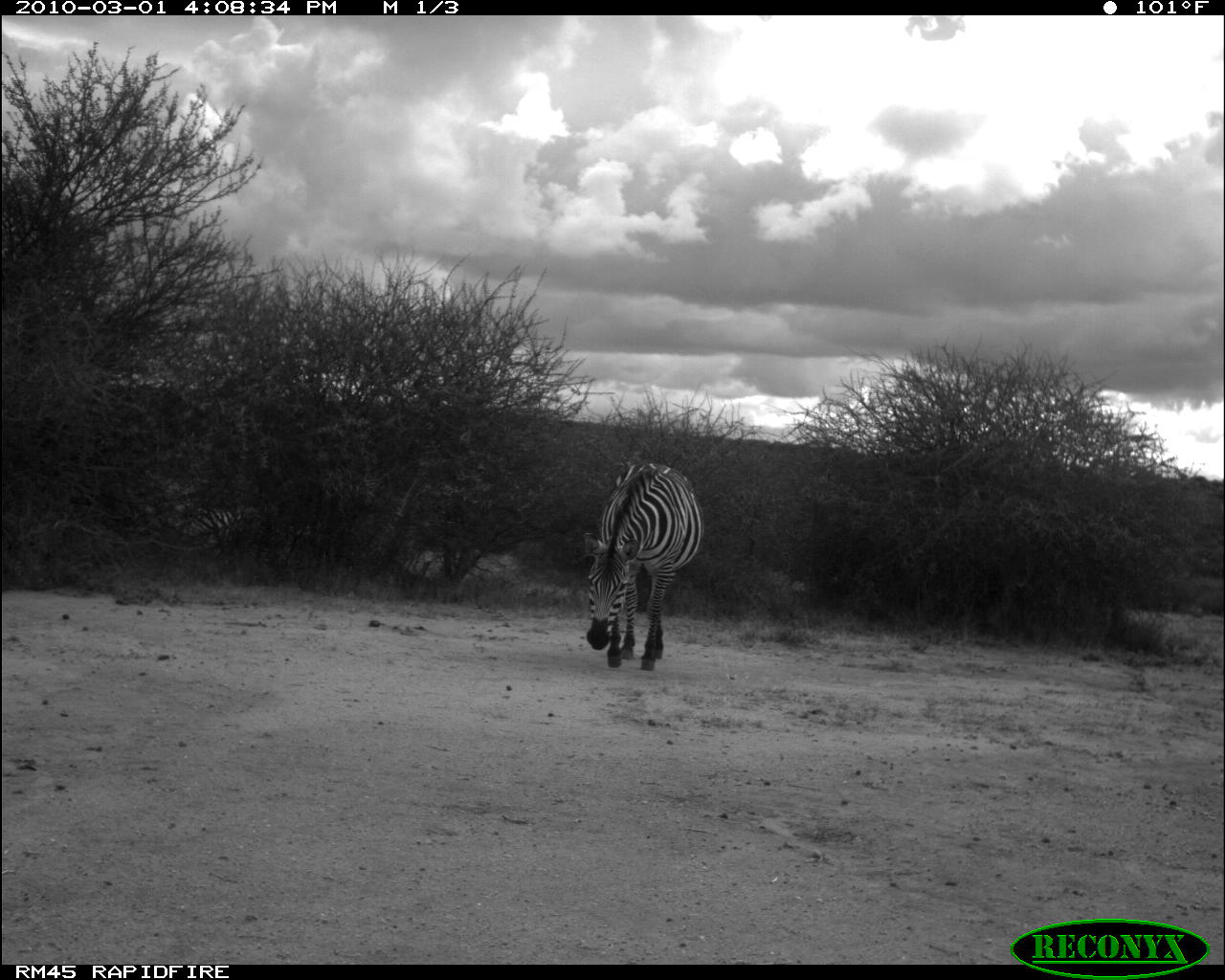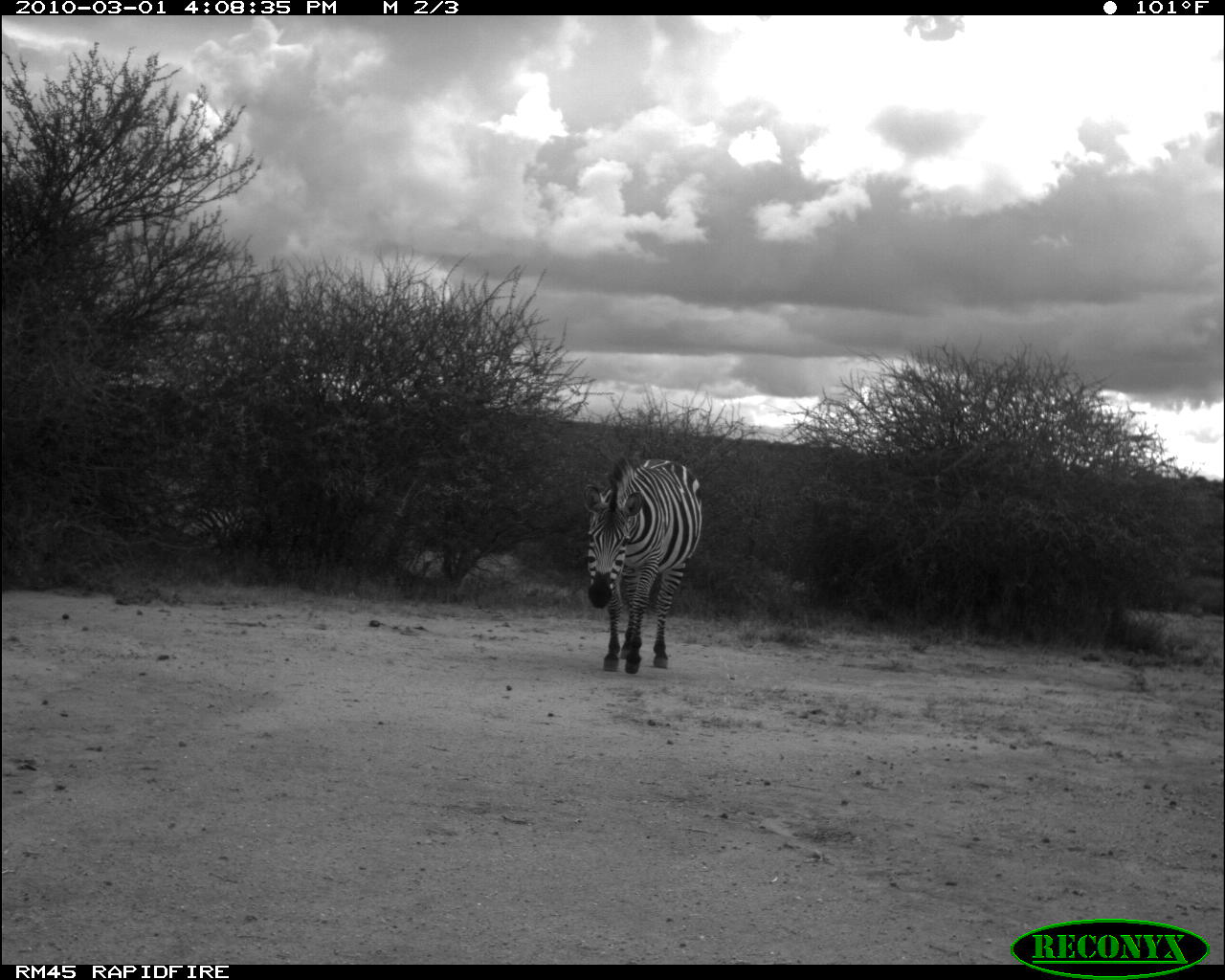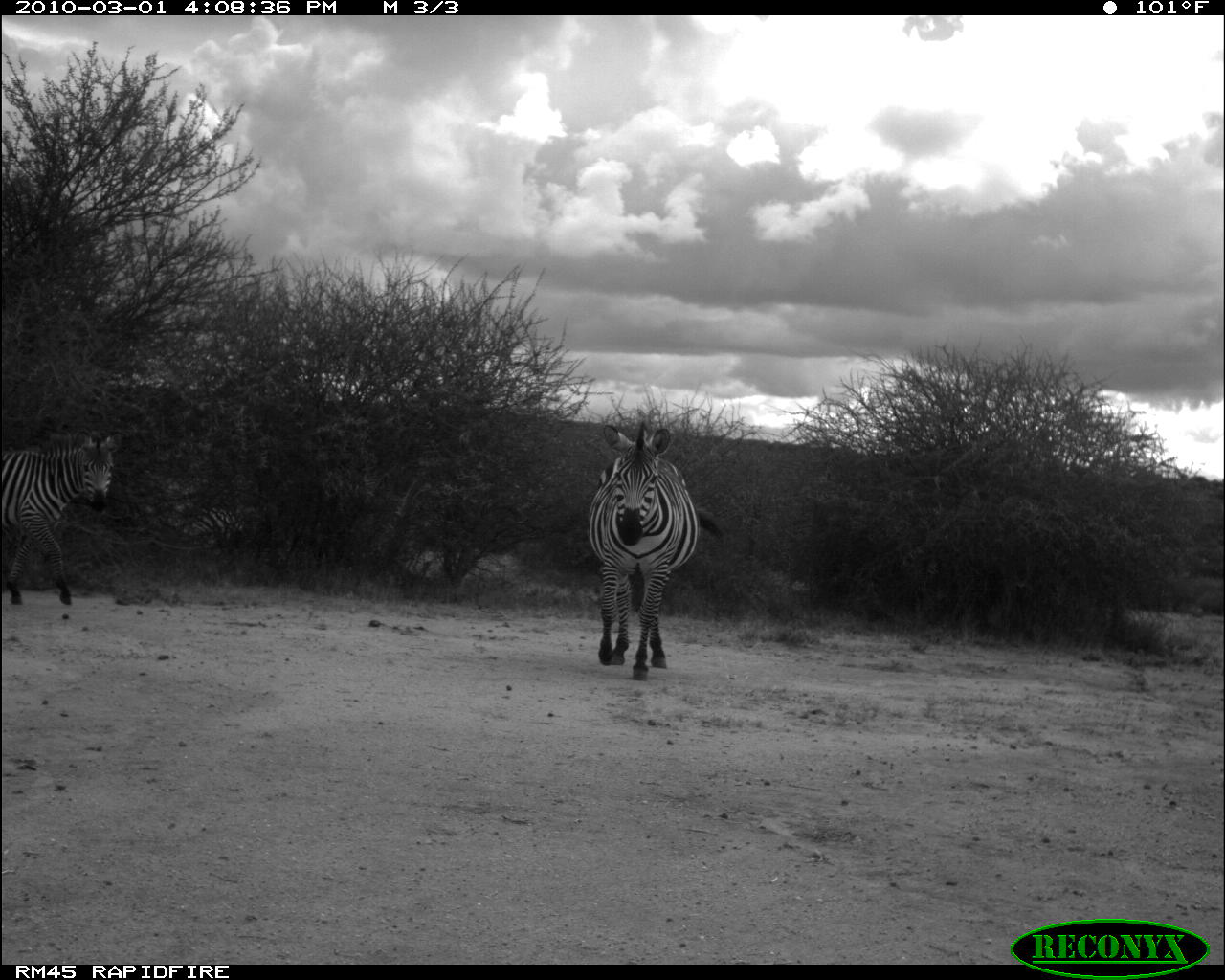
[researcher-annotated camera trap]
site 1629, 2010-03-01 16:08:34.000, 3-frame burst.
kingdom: Animalia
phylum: Chordata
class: Mammalia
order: Perissodactyla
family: Equidae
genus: Equus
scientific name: Equus quagga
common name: plains zebra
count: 1